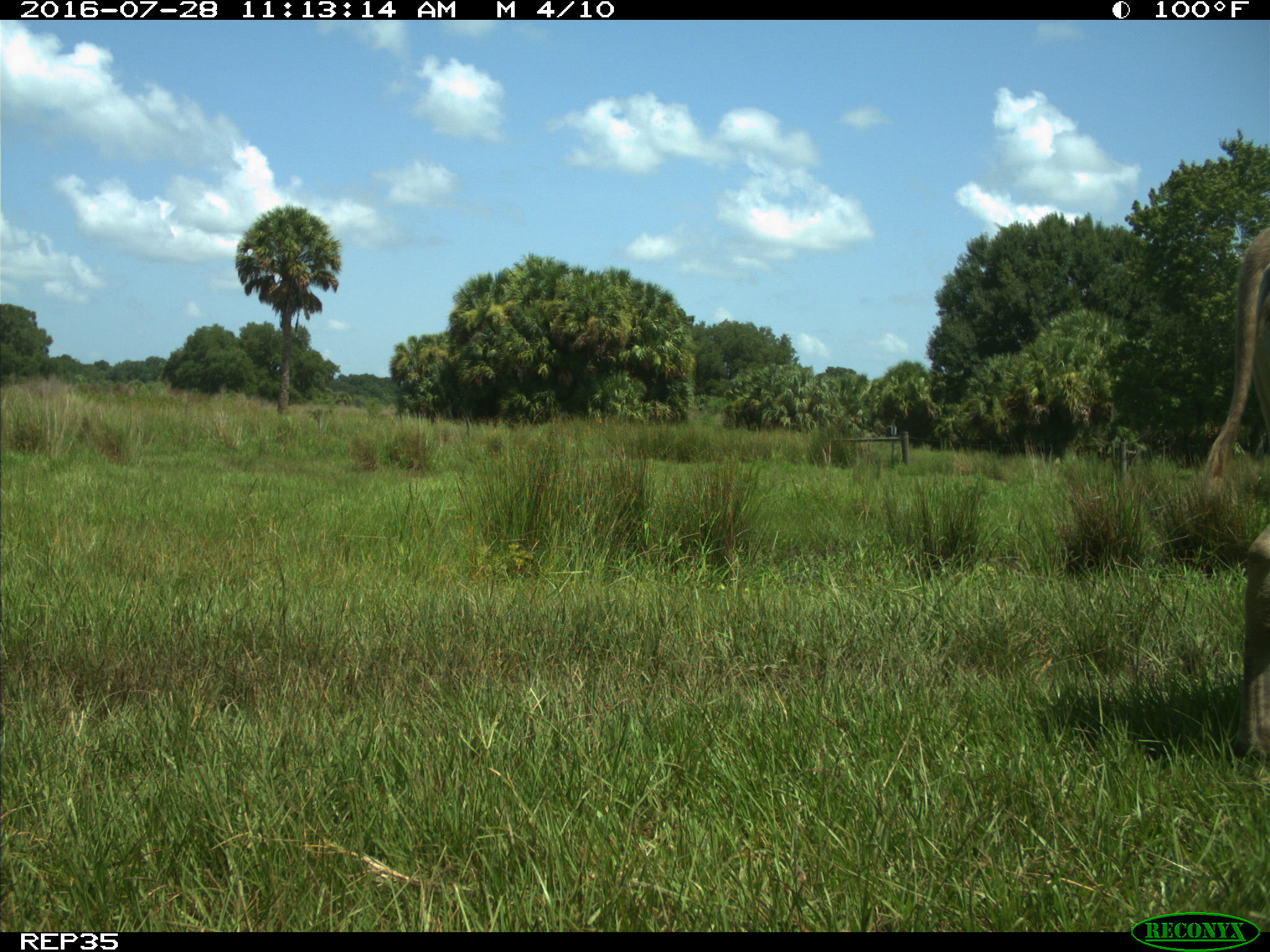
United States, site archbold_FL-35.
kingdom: Animalia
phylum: Chordata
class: Mammalia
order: Artiodactyla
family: Bovidae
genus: Bos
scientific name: Bos taurus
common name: domestic cow